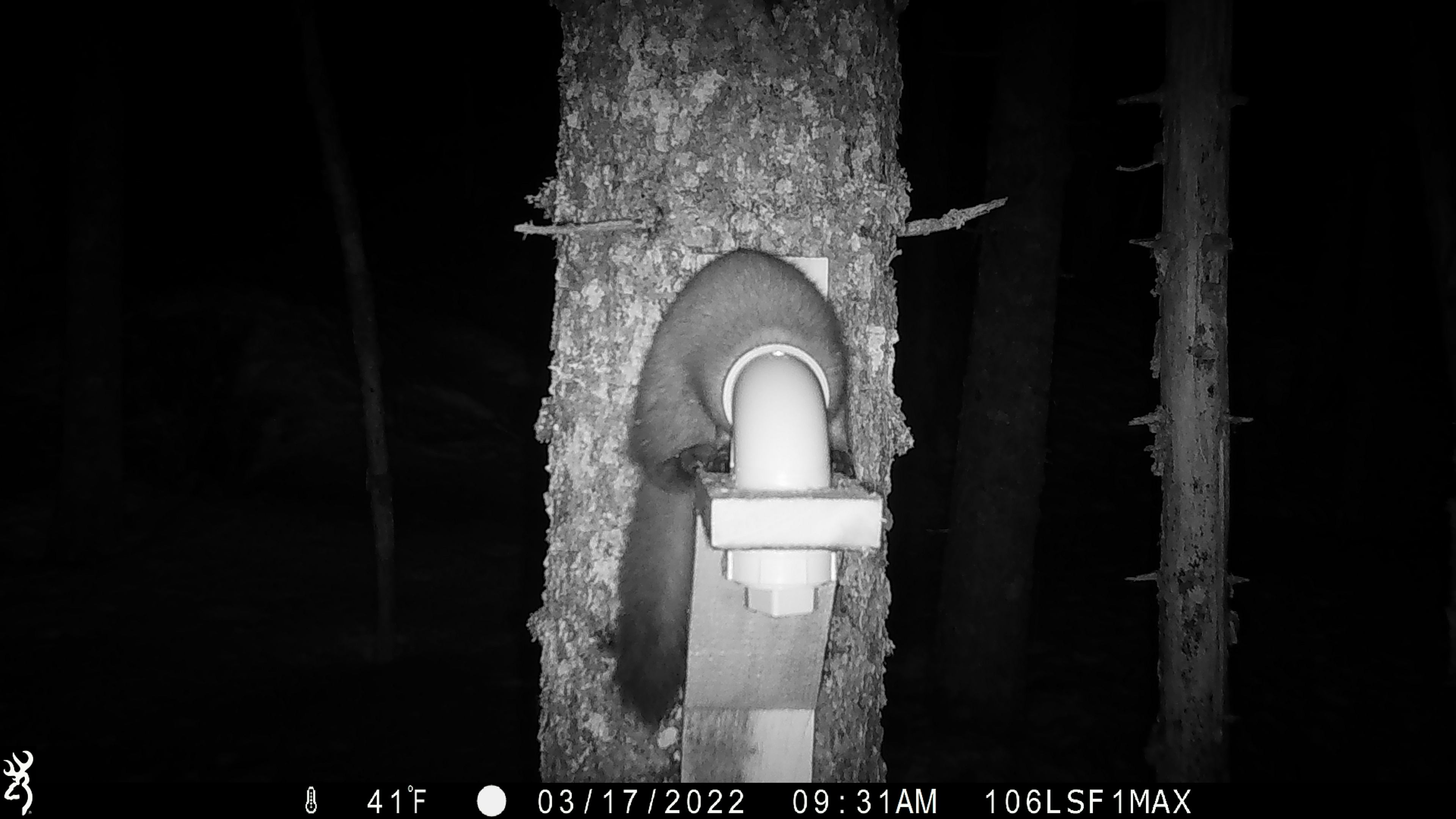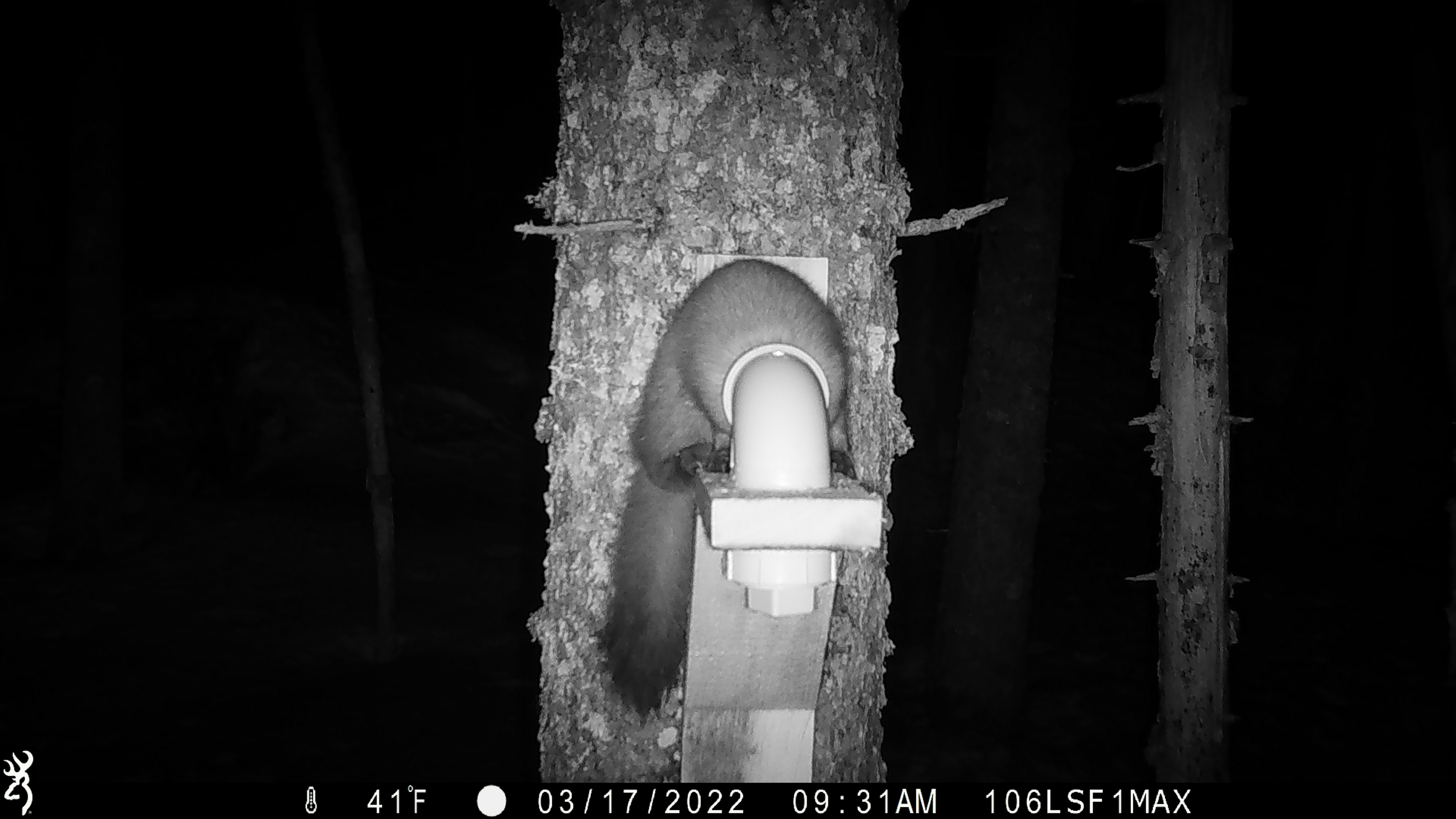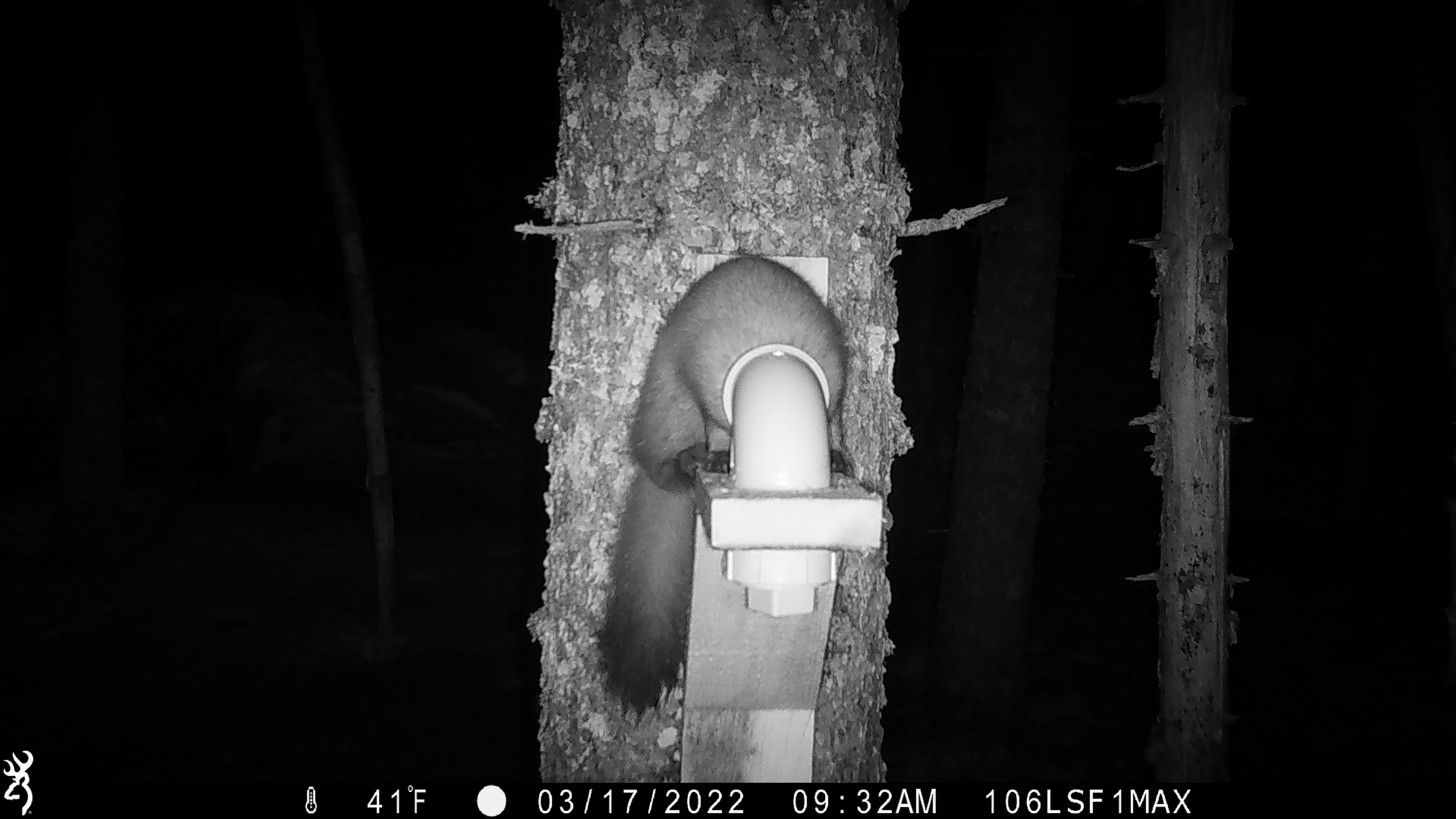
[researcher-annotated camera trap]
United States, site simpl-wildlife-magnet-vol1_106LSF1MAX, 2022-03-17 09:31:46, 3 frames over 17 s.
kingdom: Animalia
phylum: Chordata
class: Mammalia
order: Carnivora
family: Mustelidae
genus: Martes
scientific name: Martes americana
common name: american marten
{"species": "american marten (Martes americana)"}